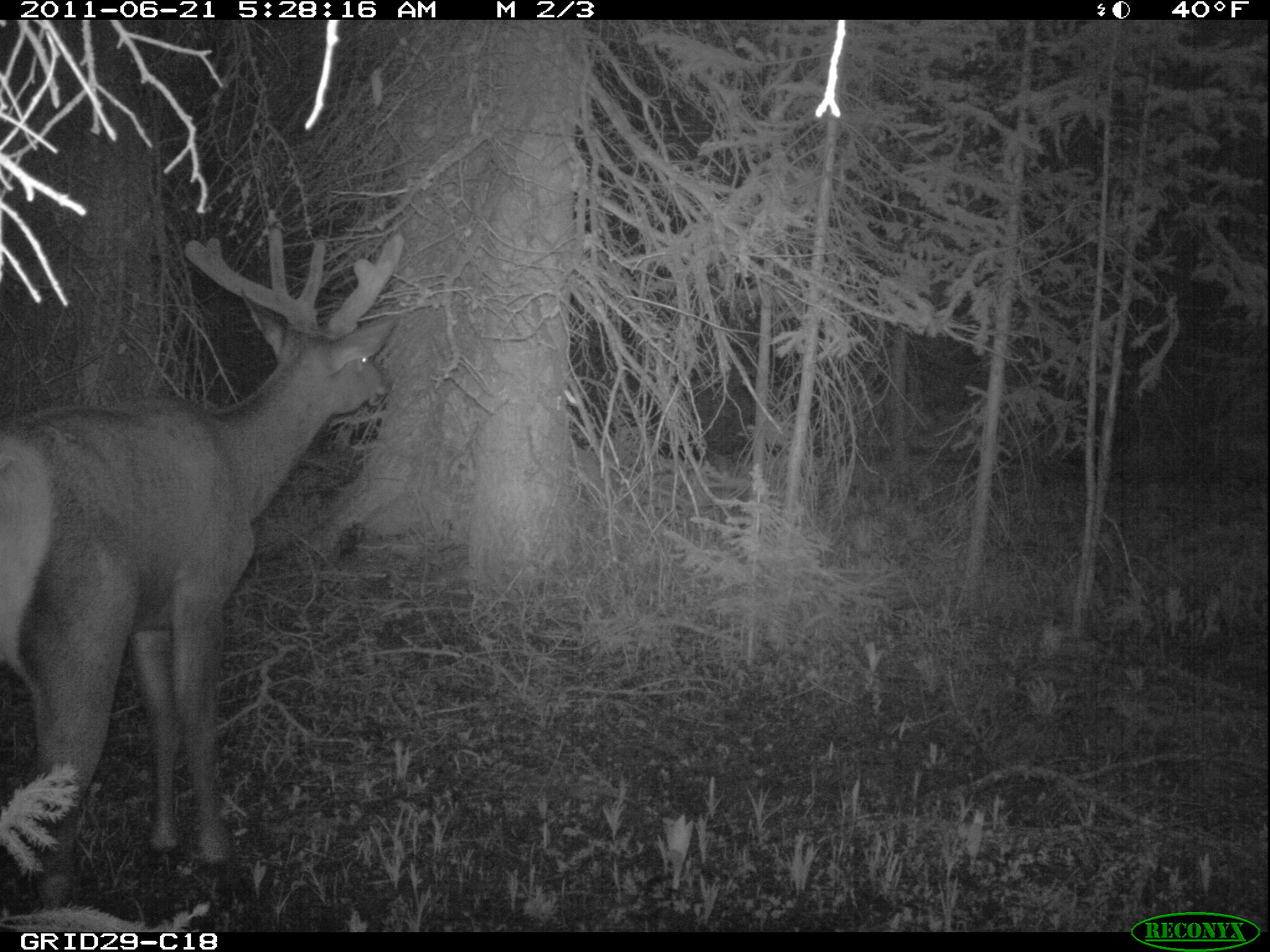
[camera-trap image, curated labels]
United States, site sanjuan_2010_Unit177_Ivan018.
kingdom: Animalia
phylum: Chordata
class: Mammalia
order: Artiodactyla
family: Cervidae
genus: Cervus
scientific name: Cervus elaphus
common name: red deer